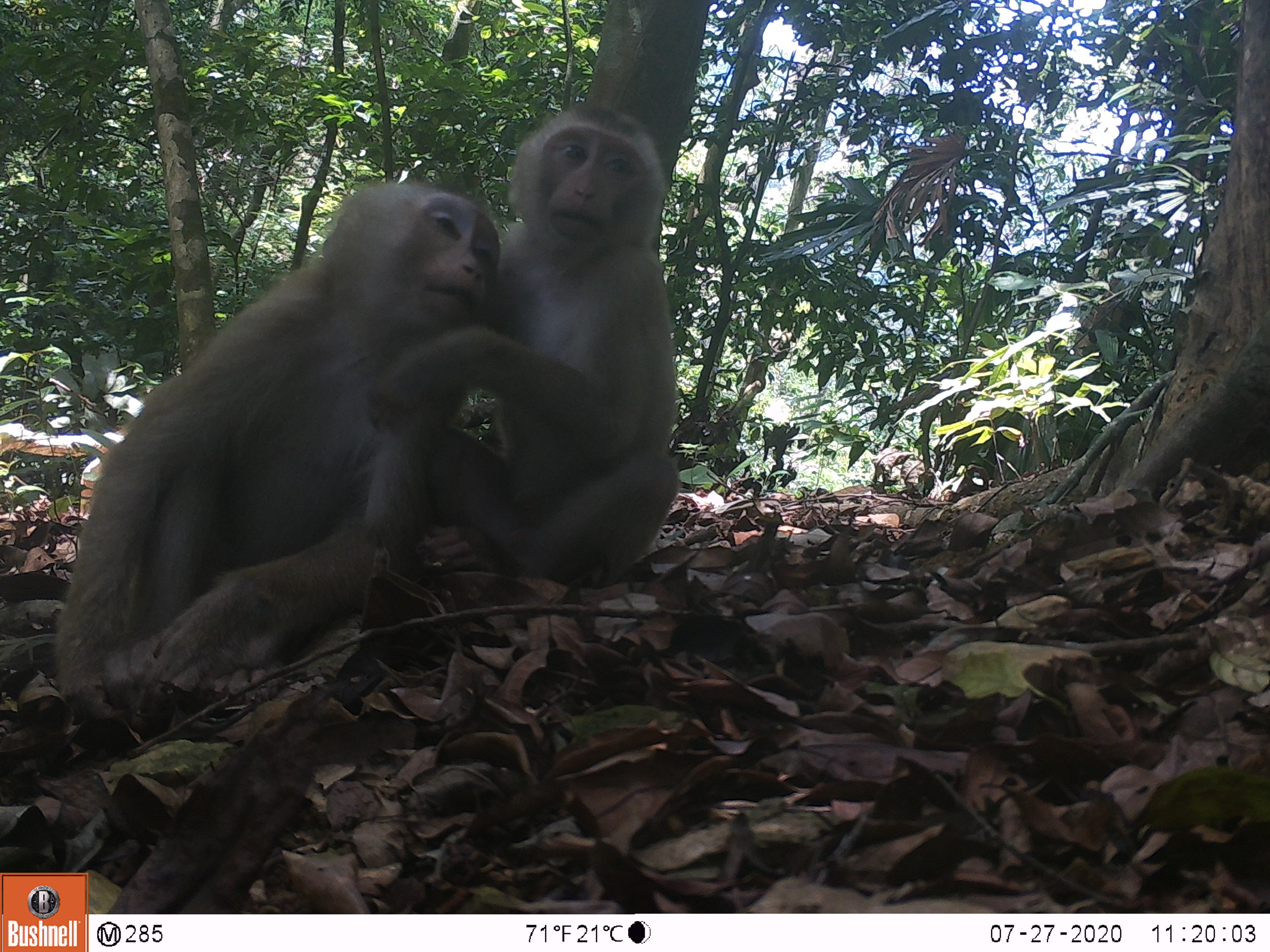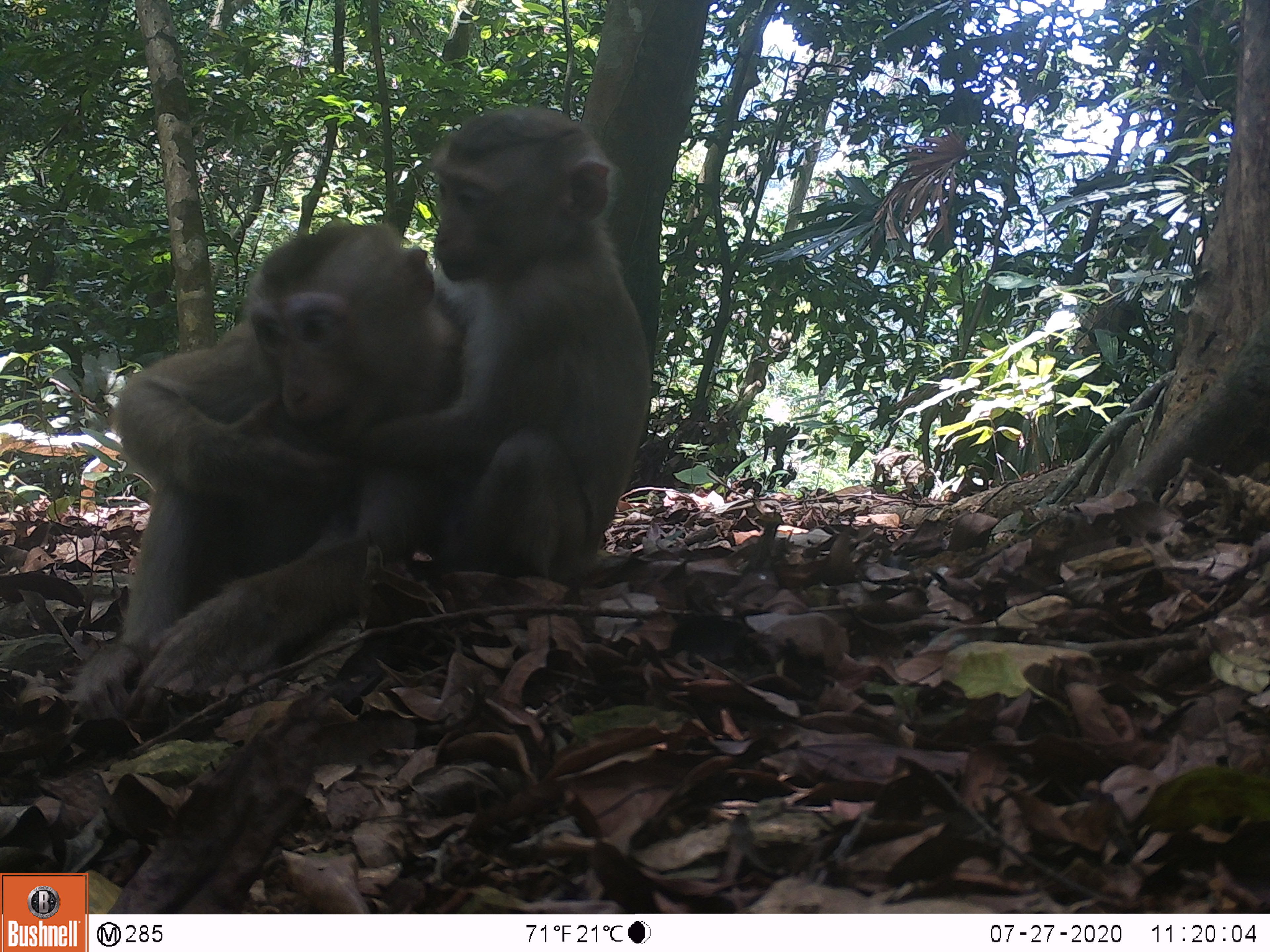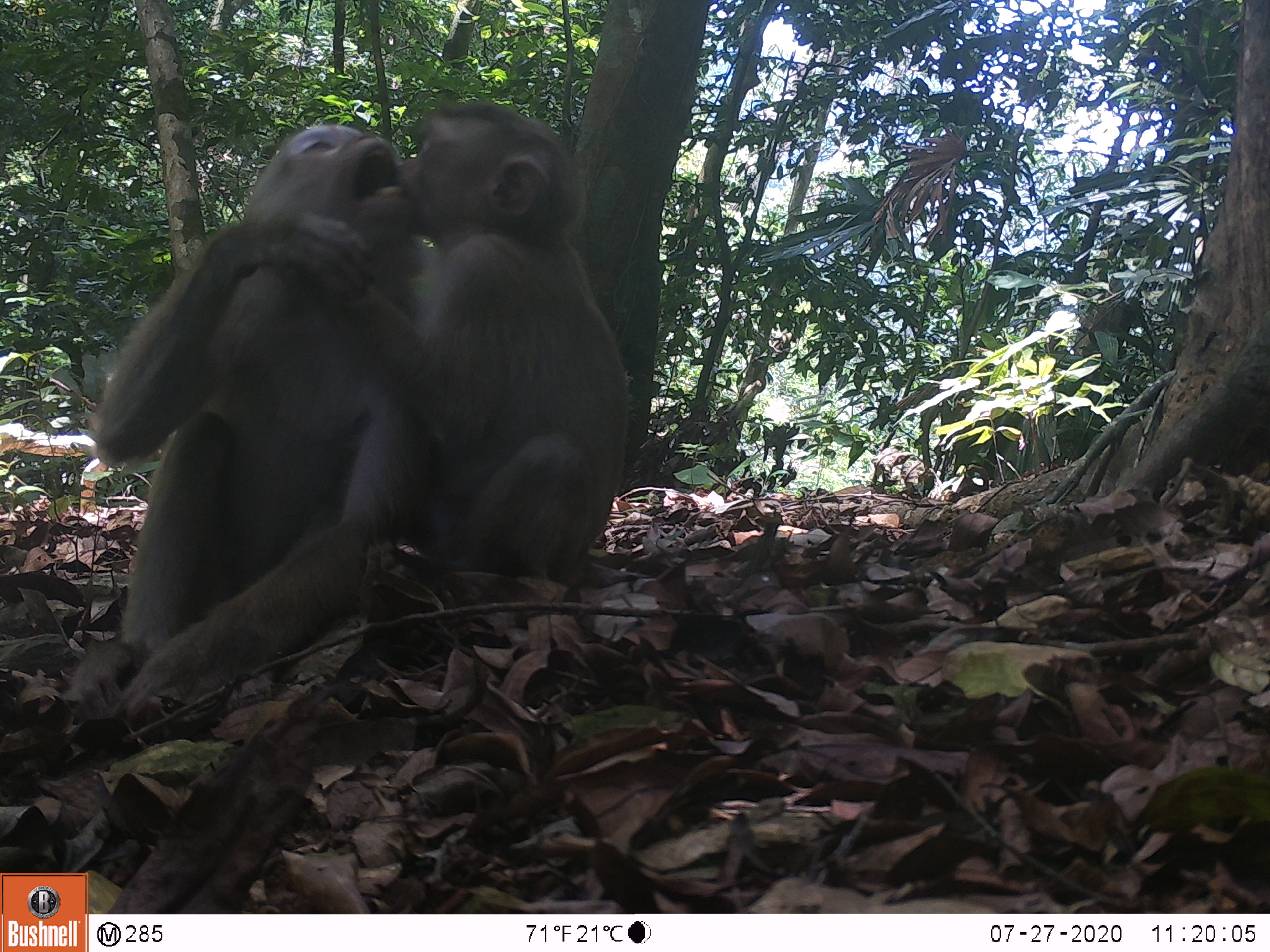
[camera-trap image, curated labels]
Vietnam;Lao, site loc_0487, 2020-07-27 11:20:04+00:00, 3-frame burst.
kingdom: Animalia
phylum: Chordata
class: Mammalia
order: Primates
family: Cercopithecidae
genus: Macaca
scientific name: Macaca nemestrina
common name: pig-tailed macaque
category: pig tailed macaque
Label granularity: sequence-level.